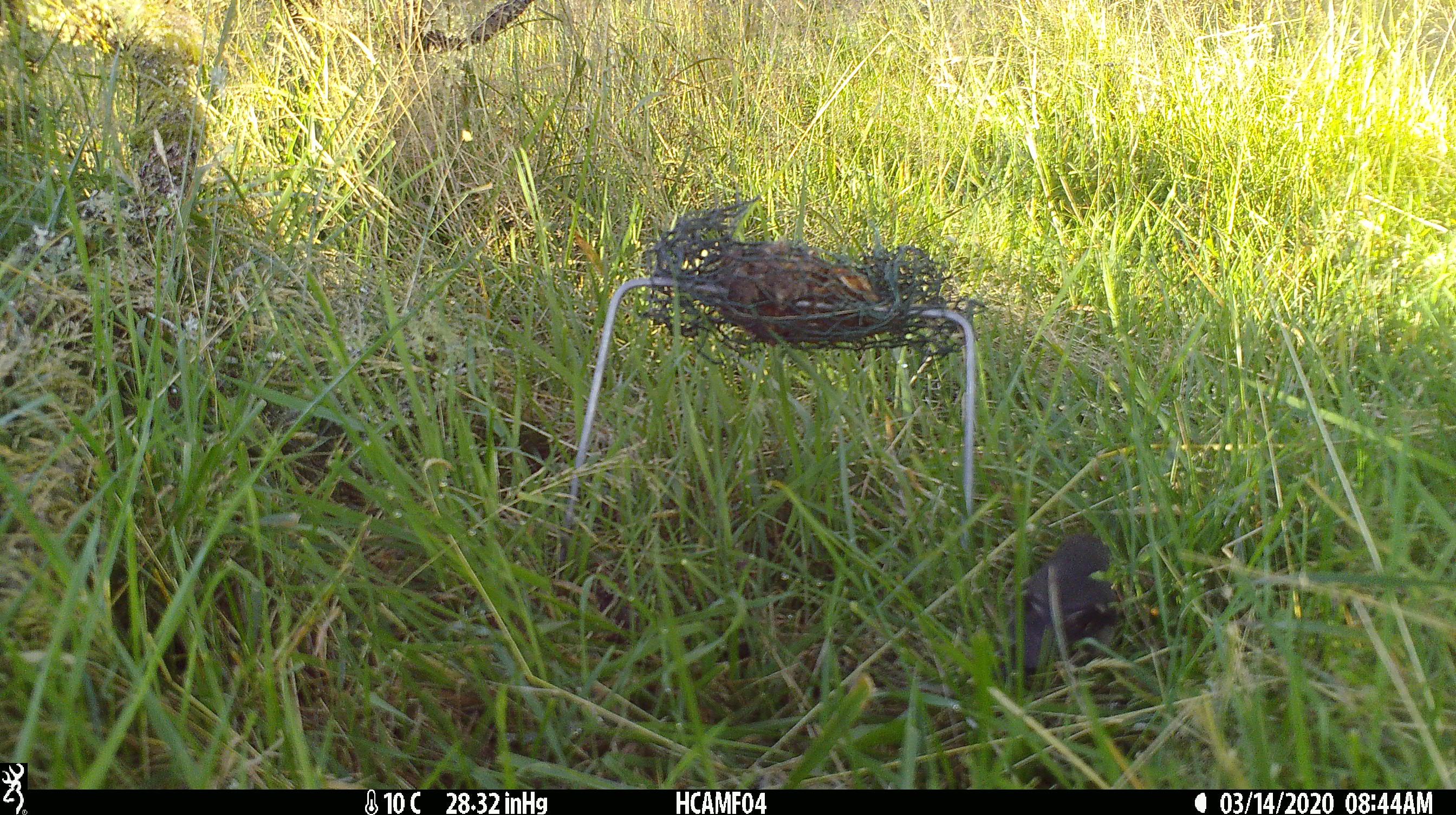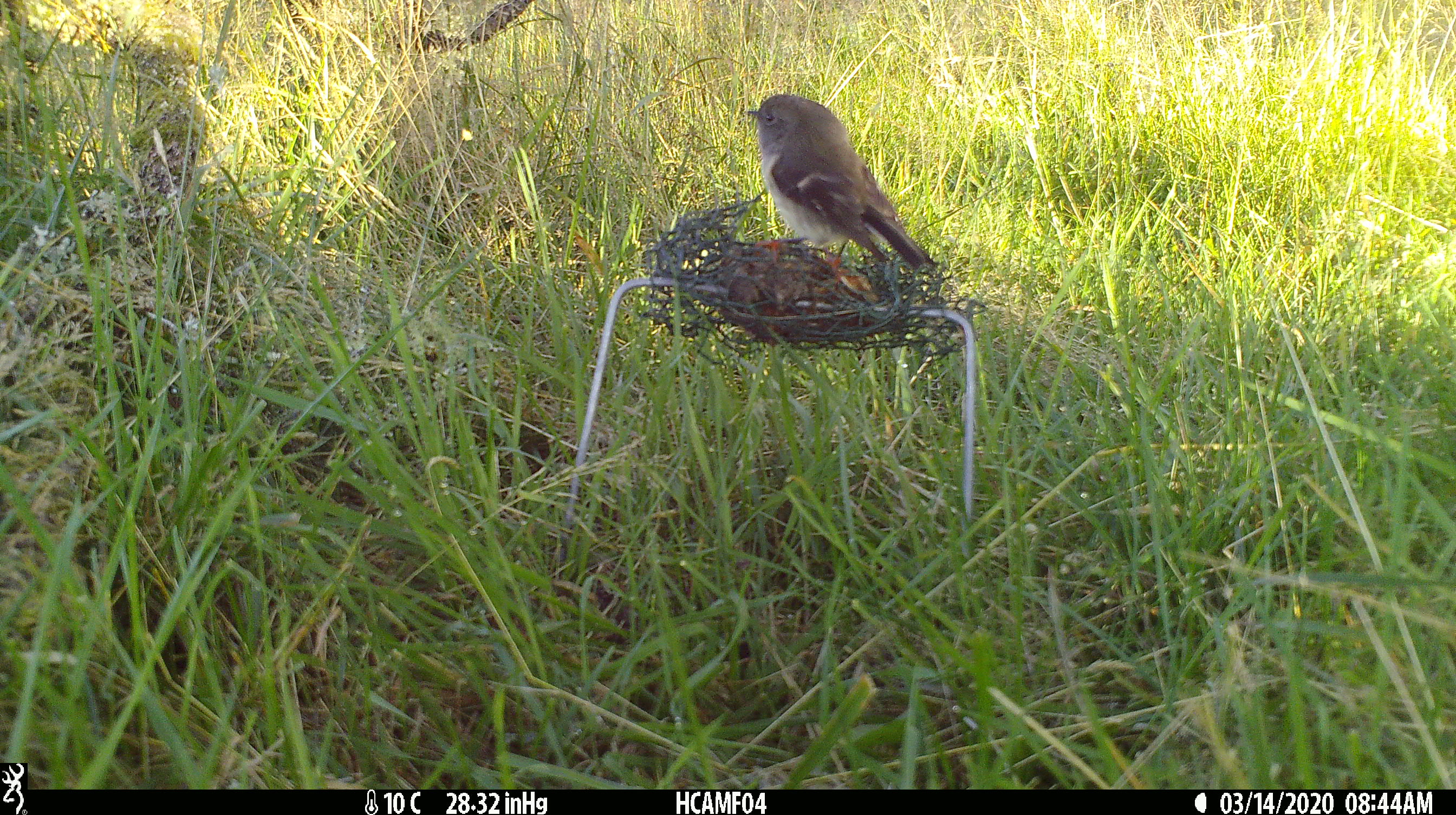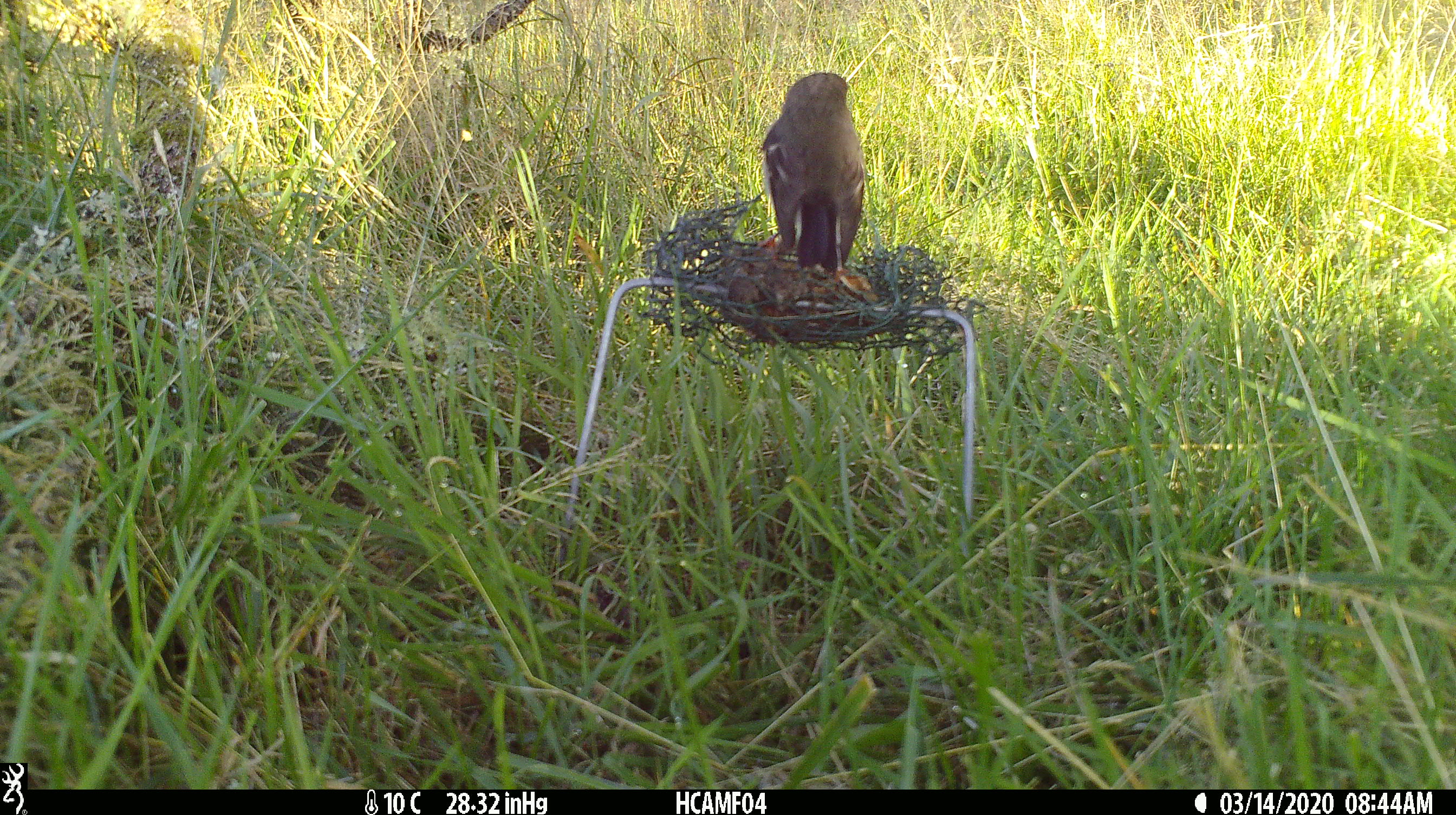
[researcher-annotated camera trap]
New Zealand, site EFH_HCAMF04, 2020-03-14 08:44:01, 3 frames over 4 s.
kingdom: Animalia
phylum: Chordata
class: Aves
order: Passeriformes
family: Petroicidae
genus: Petroica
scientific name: Petroica macrocephala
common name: tomtit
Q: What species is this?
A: Tomtit (Petroica macrocephala).